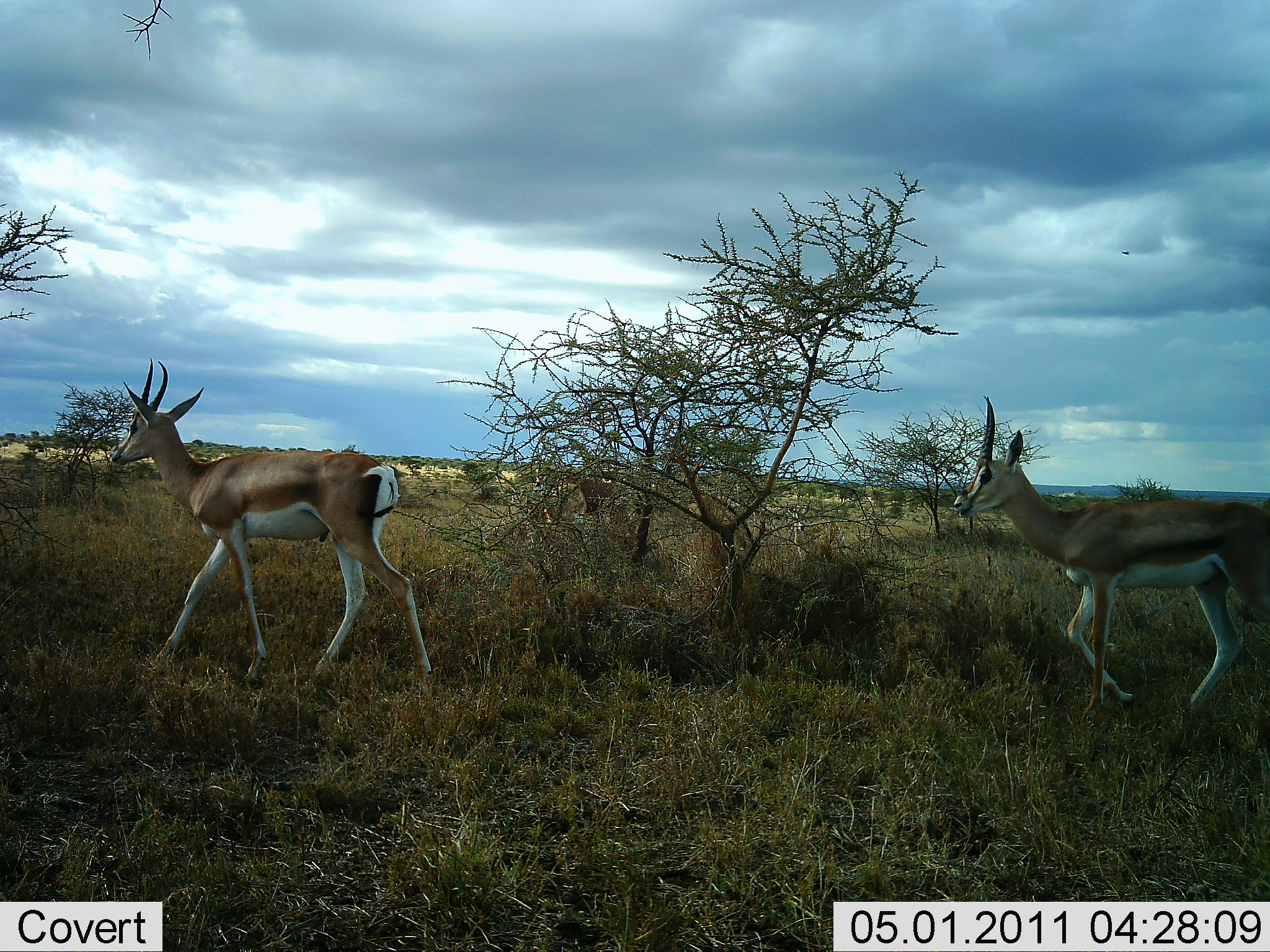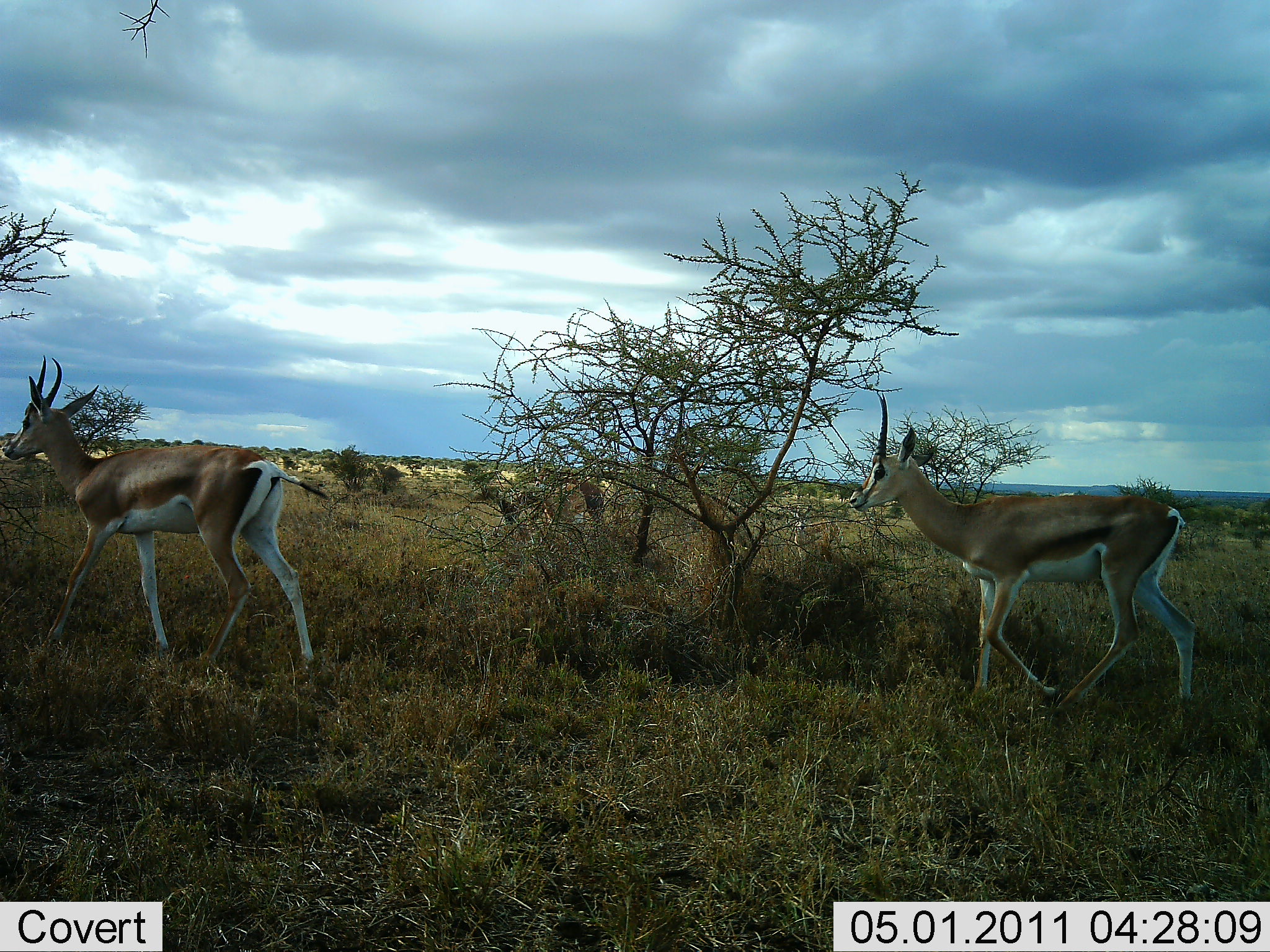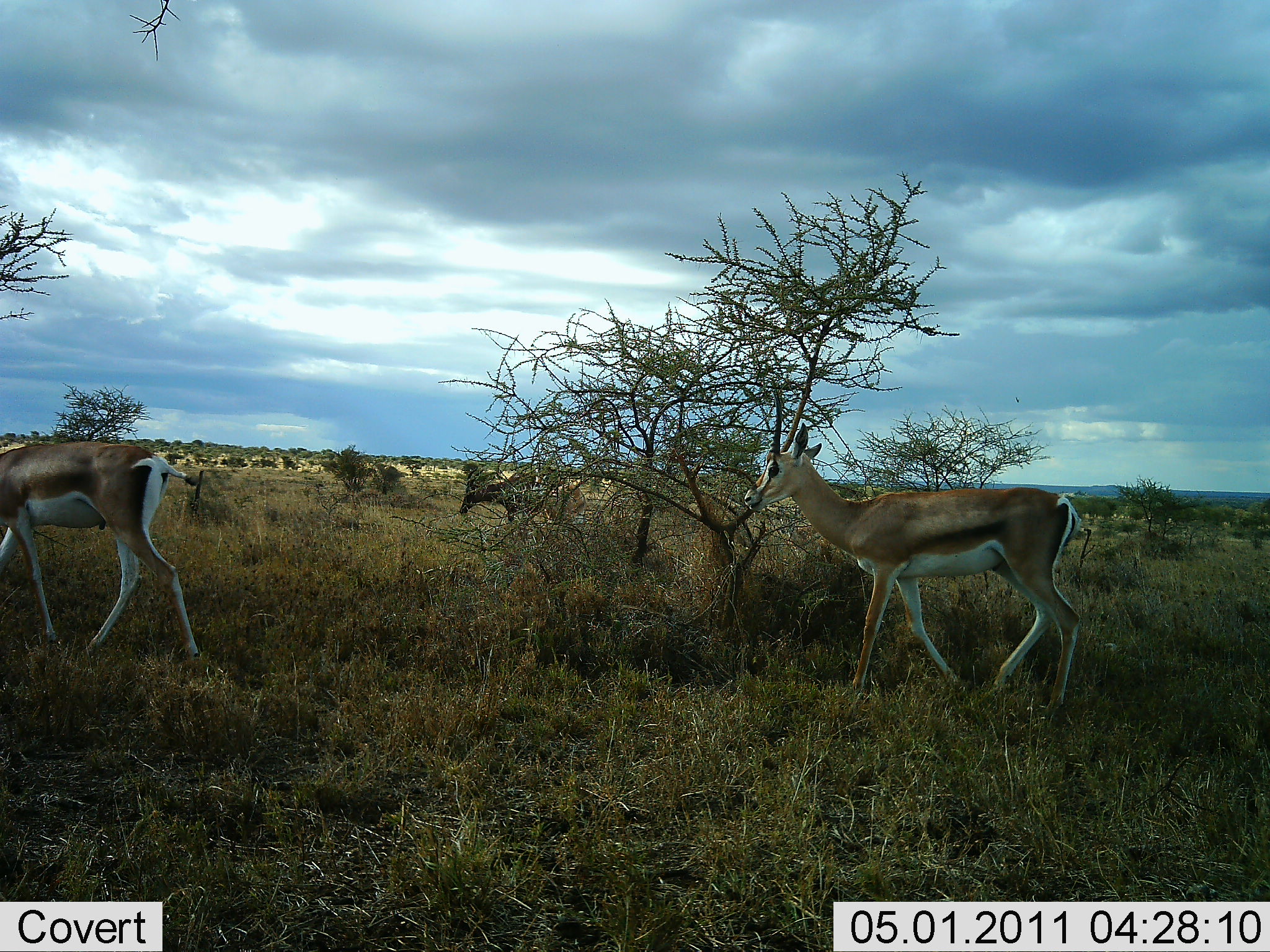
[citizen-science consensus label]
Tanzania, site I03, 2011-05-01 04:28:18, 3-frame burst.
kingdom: Animalia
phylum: Chordata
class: Mammalia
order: Artiodactyla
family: Bovidae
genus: Nanger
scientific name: Nanger granti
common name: grant's gazelle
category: gazellegrants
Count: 3.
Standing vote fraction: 9%.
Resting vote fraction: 0%.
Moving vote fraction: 100%.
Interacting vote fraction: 0%.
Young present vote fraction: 0%.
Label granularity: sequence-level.